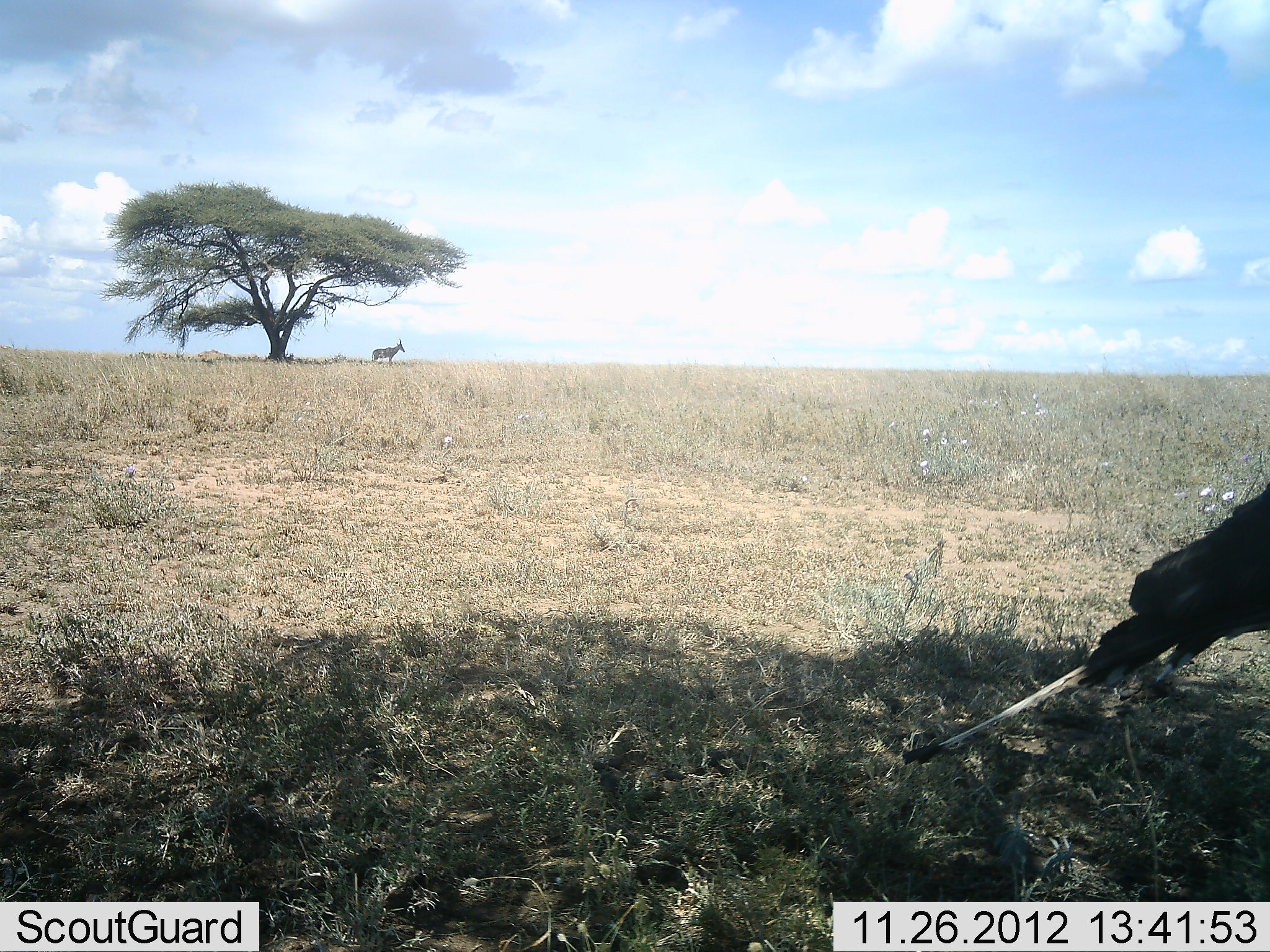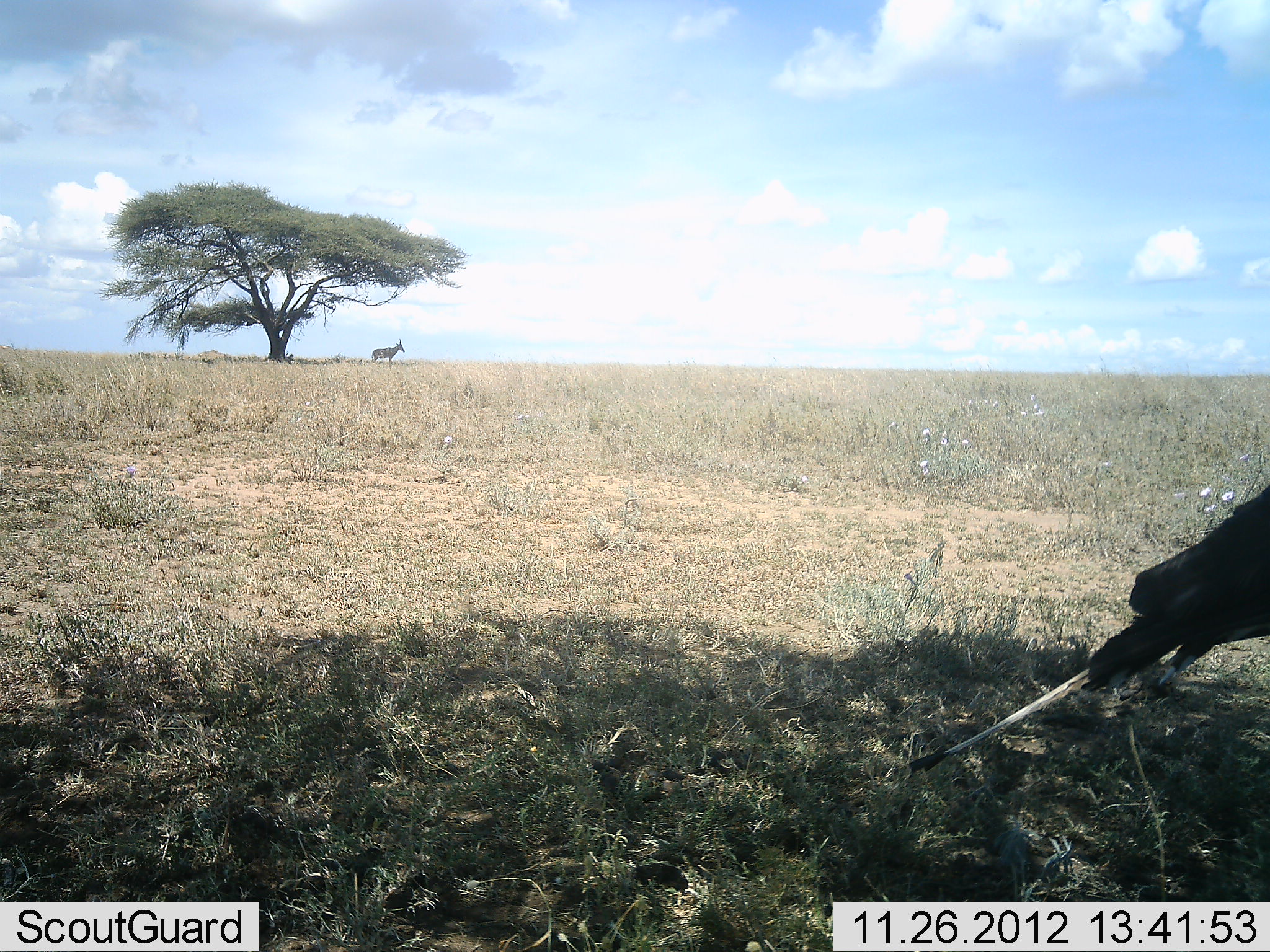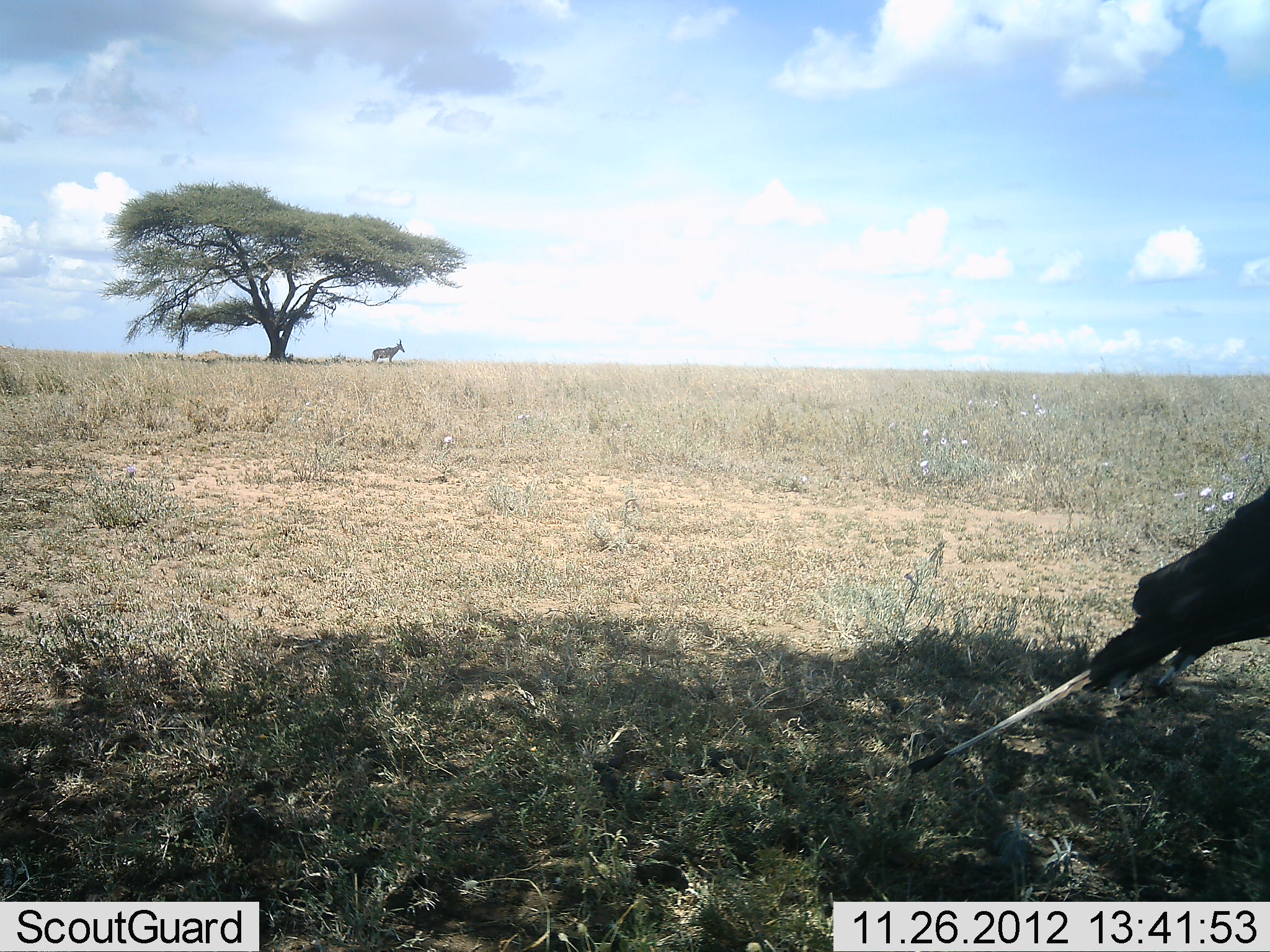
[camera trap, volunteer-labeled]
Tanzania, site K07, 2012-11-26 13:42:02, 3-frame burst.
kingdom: Animalia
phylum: Chordata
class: Mammalia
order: Artiodactyla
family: Bovidae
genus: Alcelaphus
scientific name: Alcelaphus buselaphus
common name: hartebeest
Hartebeest (Alcelaphus buselaphus), count 1. Behavior (volunteer vote fractions): standing 100%, resting 0%, moving 0%, interacting 0%. Young present (vote fraction): 0%. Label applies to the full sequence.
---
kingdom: Animalia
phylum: Chordata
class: Aves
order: Accipitriformes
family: Sagittariidae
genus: Sagittarius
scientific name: Sagittarius serpentarius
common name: secretary bird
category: secretarybird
Secretarybird (secretary bird) (Sagittarius serpentarius), count 1. Behavior (volunteer vote fractions): standing 91%, resting 9%, moving 0%, interacting 0%. Young present (vote fraction): 0%. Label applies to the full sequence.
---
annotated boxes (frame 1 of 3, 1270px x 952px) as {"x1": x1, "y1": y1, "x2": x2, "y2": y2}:
animal: {"x1": 900, "y1": 478, "x2": 1270, "y2": 785}; {"x1": 371, "y1": 338, "x2": 405, "y2": 368}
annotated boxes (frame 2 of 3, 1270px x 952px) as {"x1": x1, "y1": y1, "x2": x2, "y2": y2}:
animal: {"x1": 908, "y1": 482, "x2": 1270, "y2": 780}; {"x1": 371, "y1": 339, "x2": 405, "y2": 364}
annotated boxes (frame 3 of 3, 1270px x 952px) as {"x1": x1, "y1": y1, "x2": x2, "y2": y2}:
animal: {"x1": 900, "y1": 484, "x2": 1270, "y2": 778}; {"x1": 371, "y1": 339, "x2": 405, "y2": 366}